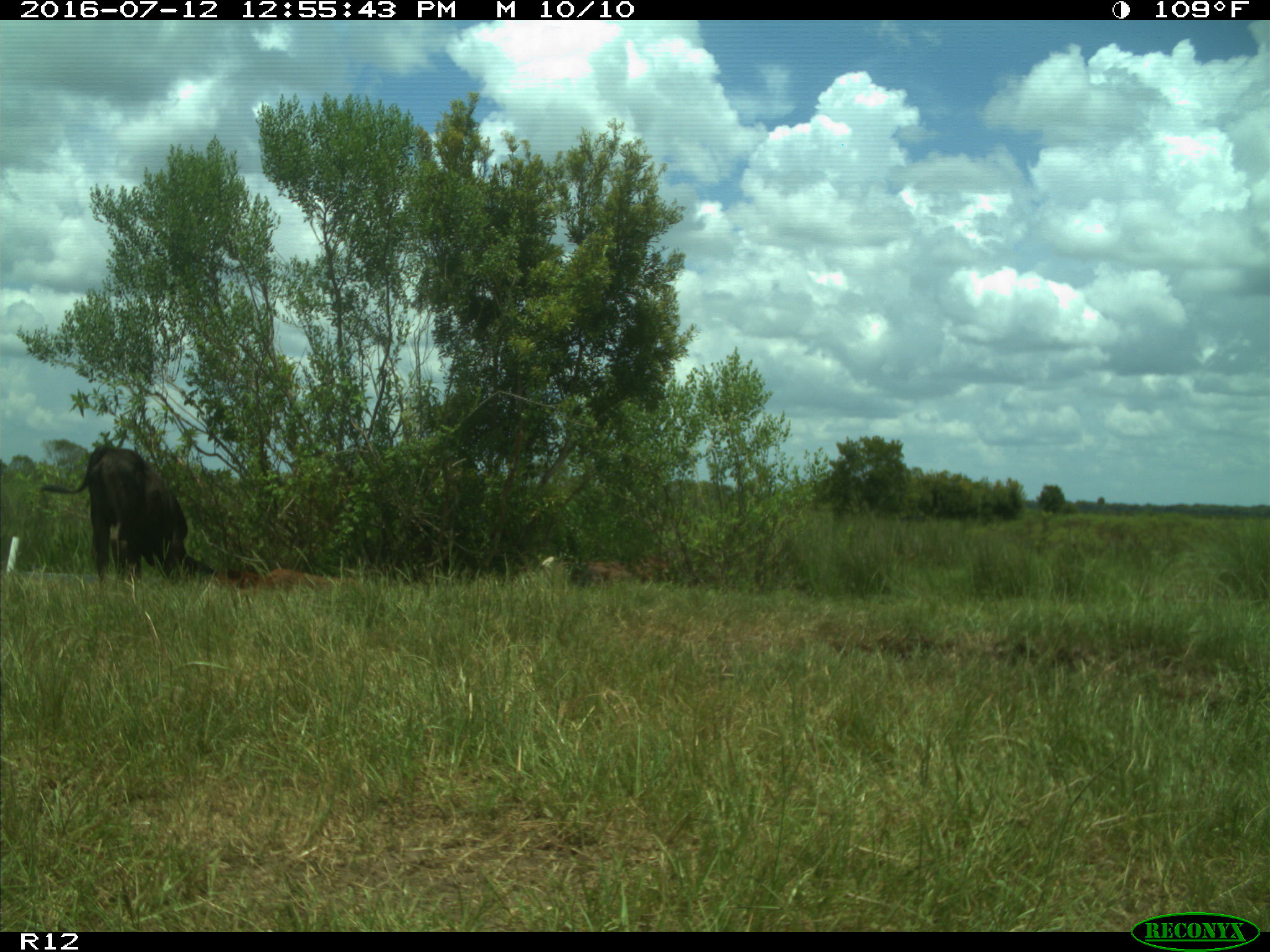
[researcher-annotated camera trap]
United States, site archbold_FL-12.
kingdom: Animalia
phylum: Chordata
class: Mammalia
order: Artiodactyla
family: Bovidae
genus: Bos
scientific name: Bos taurus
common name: domestic cow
Bos taurus (domestic cow).